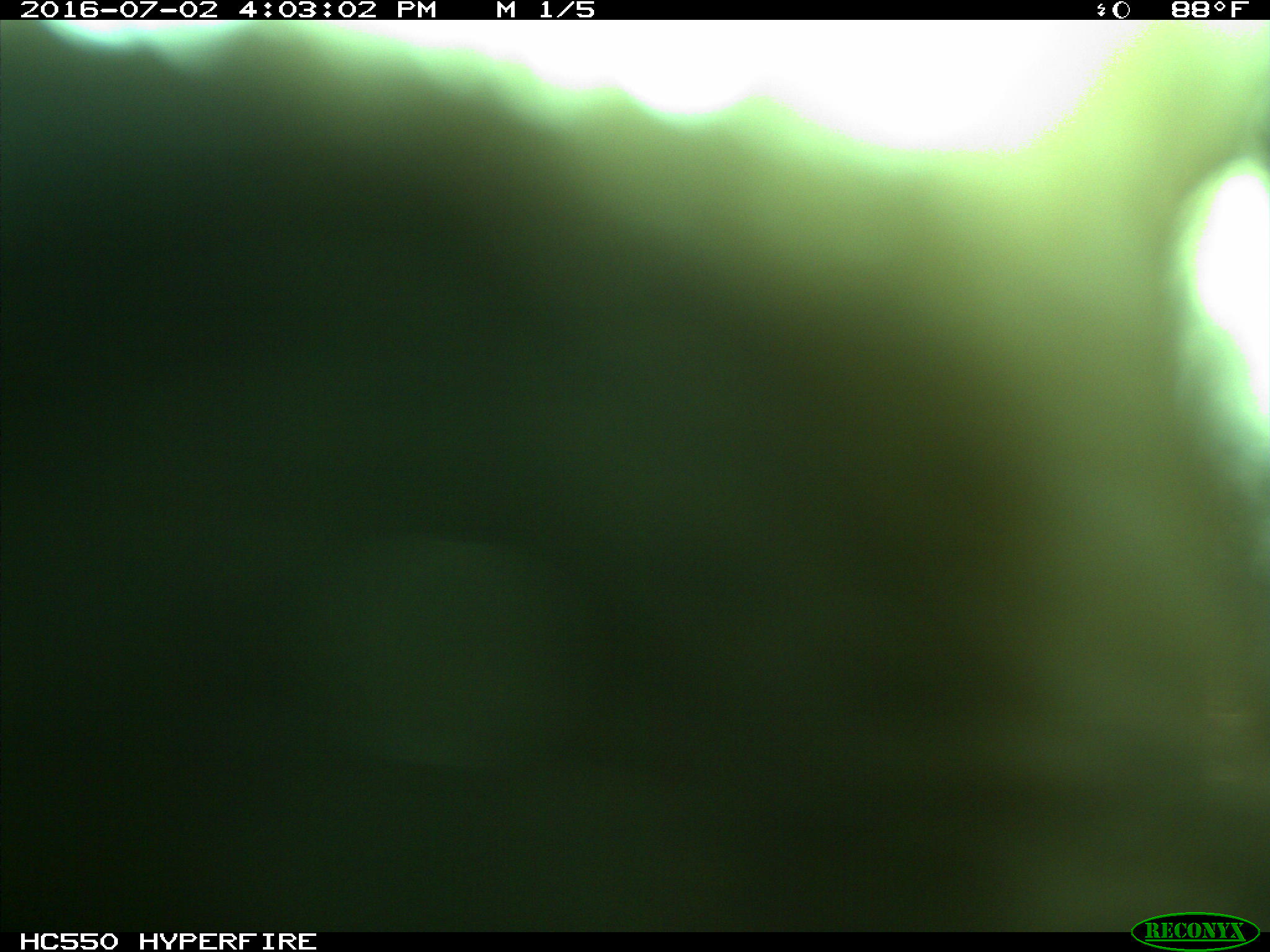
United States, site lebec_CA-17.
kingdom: Animalia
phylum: Chordata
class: Mammalia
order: Artiodactyla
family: Bovidae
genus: Bos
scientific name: Bos taurus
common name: domestic cow